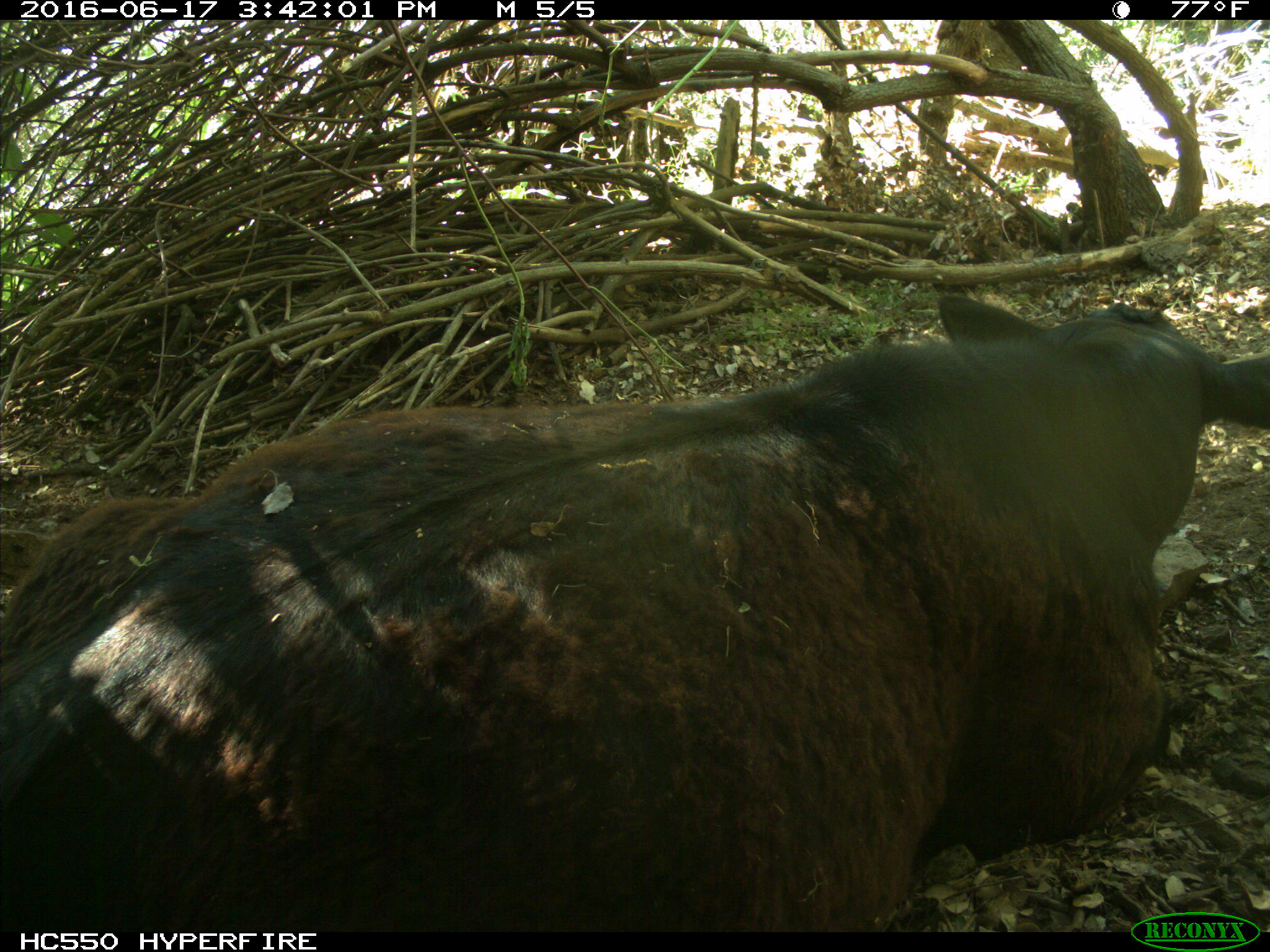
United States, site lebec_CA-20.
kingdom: Animalia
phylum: Chordata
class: Mammalia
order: Artiodactyla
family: Bovidae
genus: Bos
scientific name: Bos taurus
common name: domestic cow